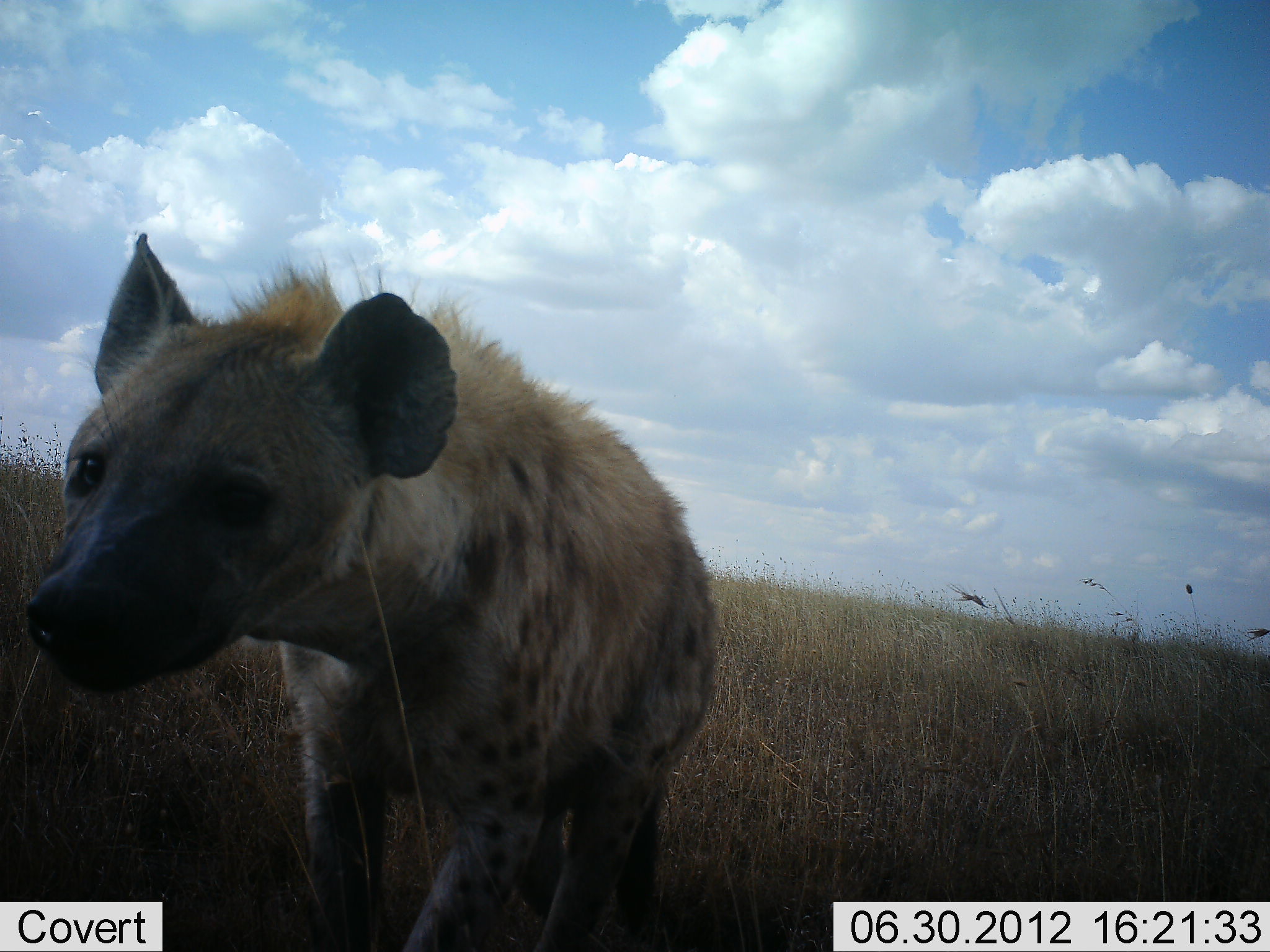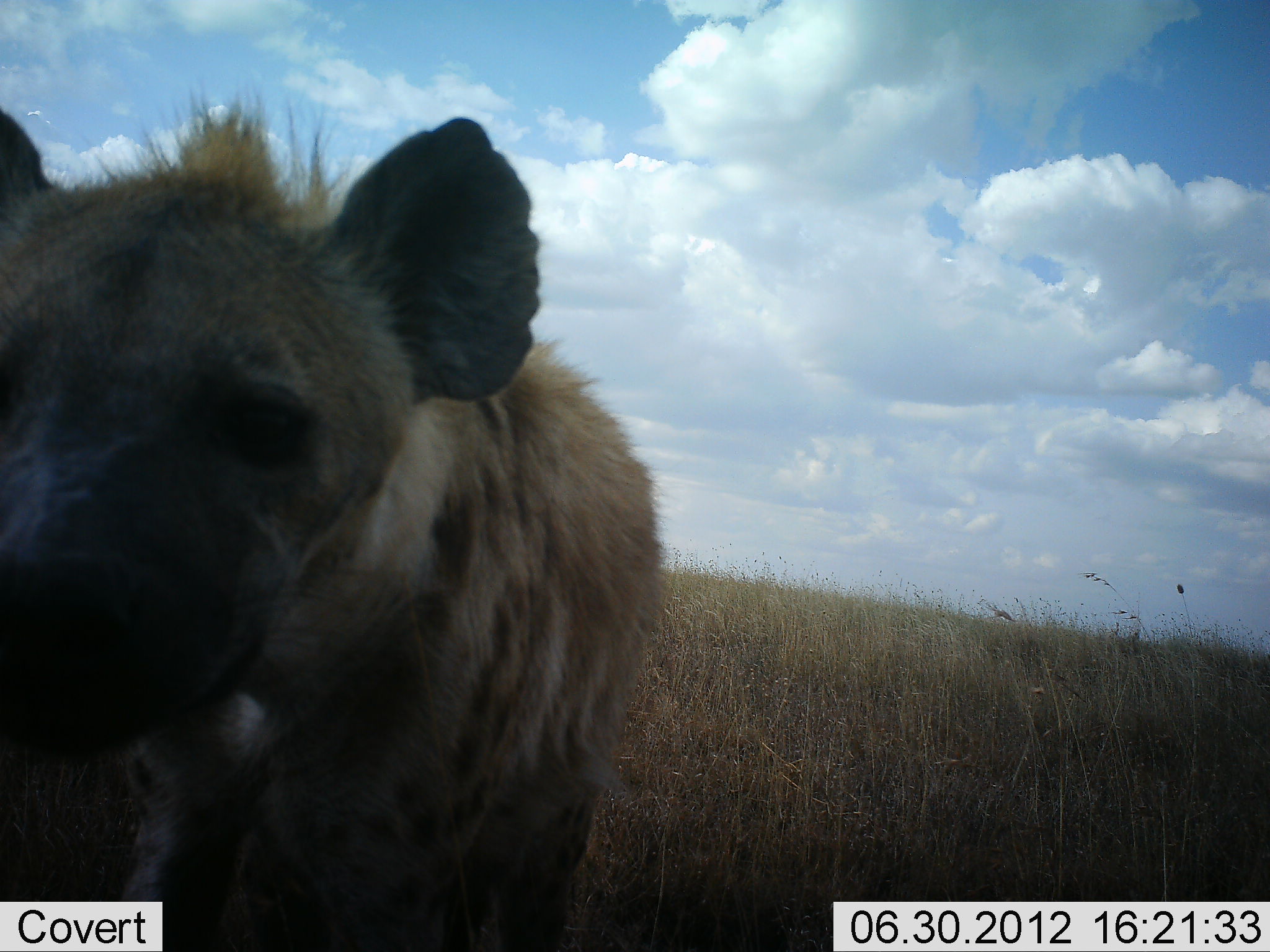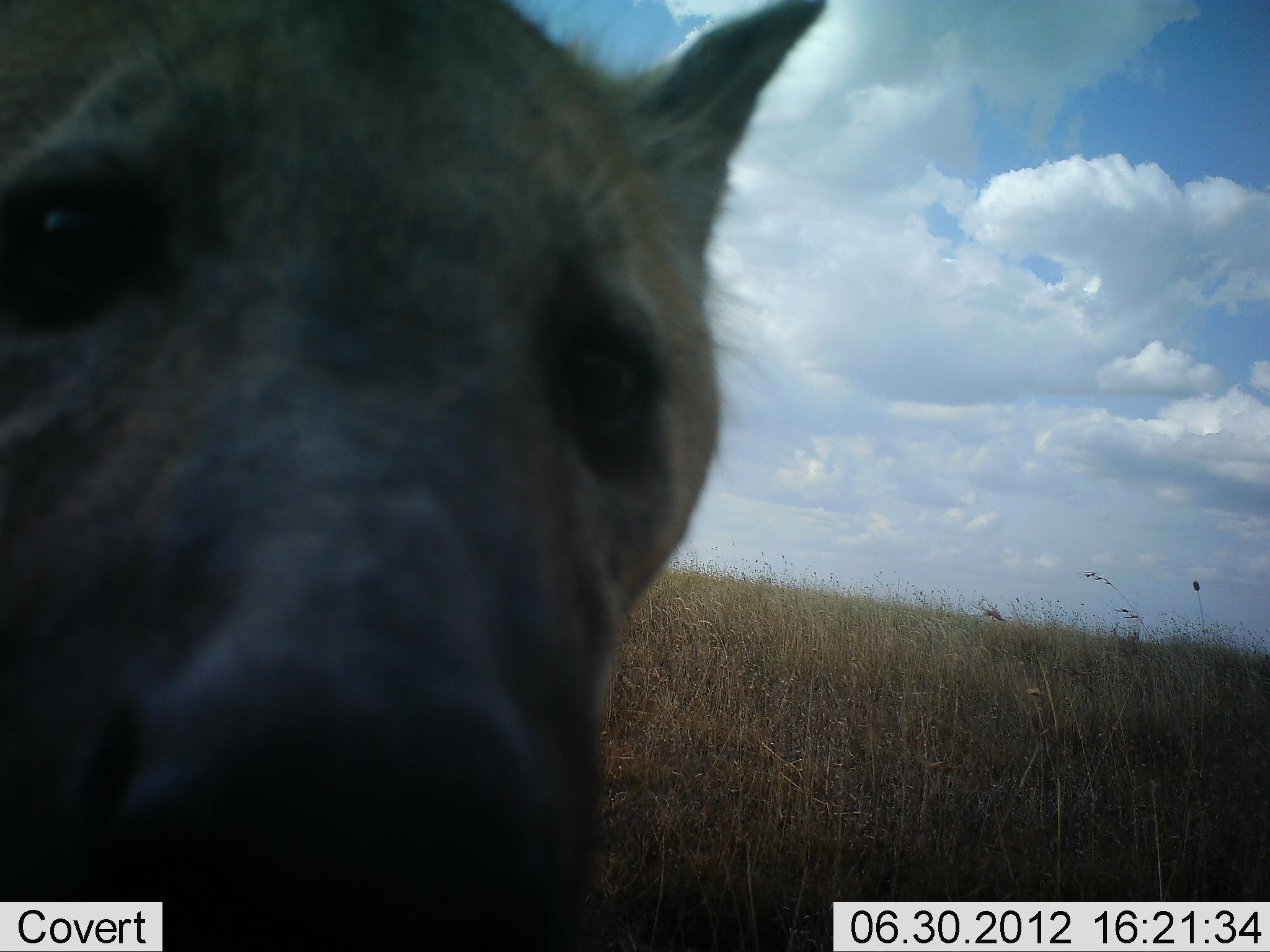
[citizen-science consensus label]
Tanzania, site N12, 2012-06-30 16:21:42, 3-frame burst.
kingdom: Animalia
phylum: Chordata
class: Mammalia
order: Carnivora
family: Hyaenidae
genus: Crocuta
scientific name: Crocuta crocuta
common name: spotted hyena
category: hyenaspotted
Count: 1.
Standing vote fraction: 20%.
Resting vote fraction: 0%.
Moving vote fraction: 80%.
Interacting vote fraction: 10%.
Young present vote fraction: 0%.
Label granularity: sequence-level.